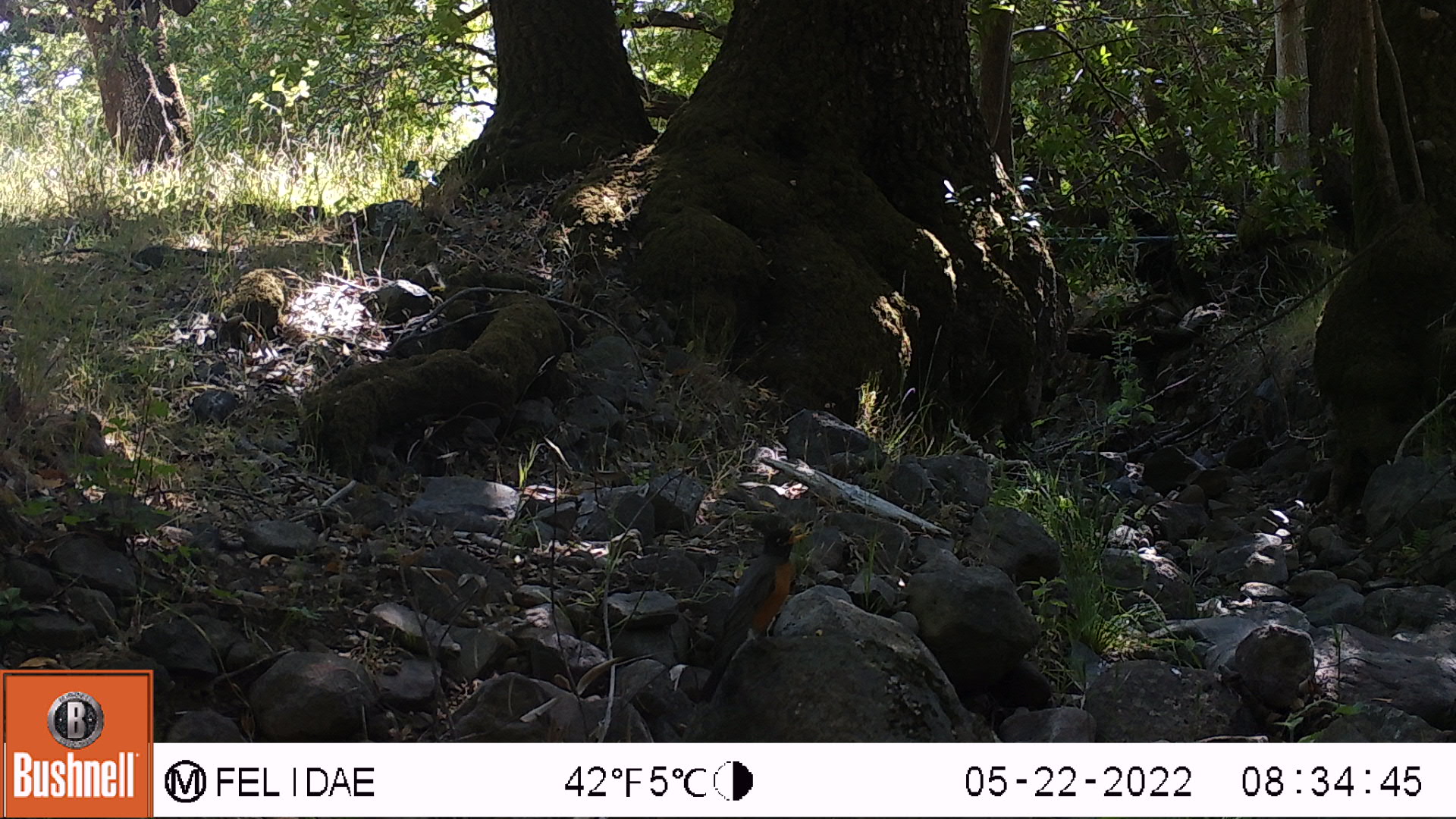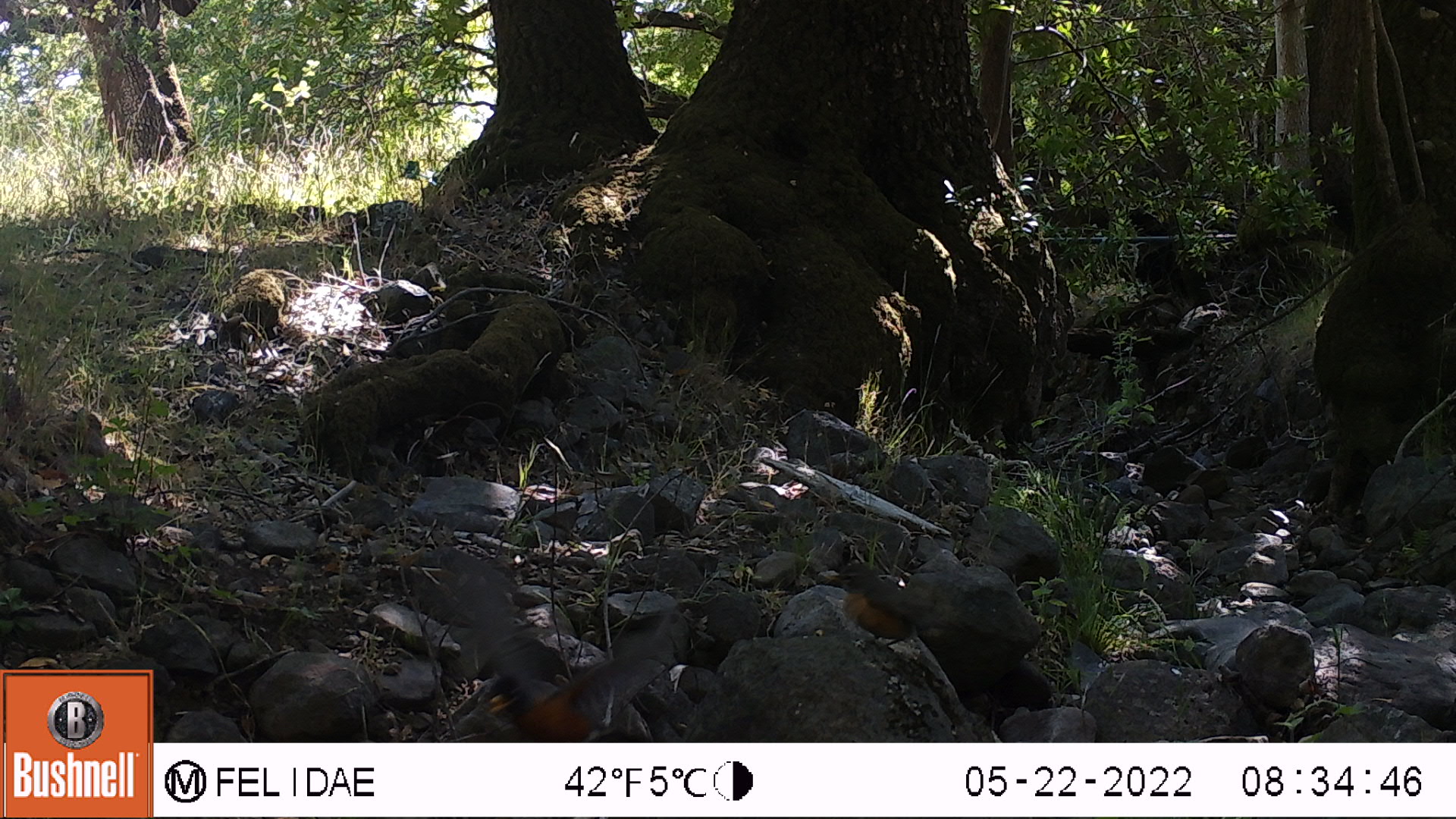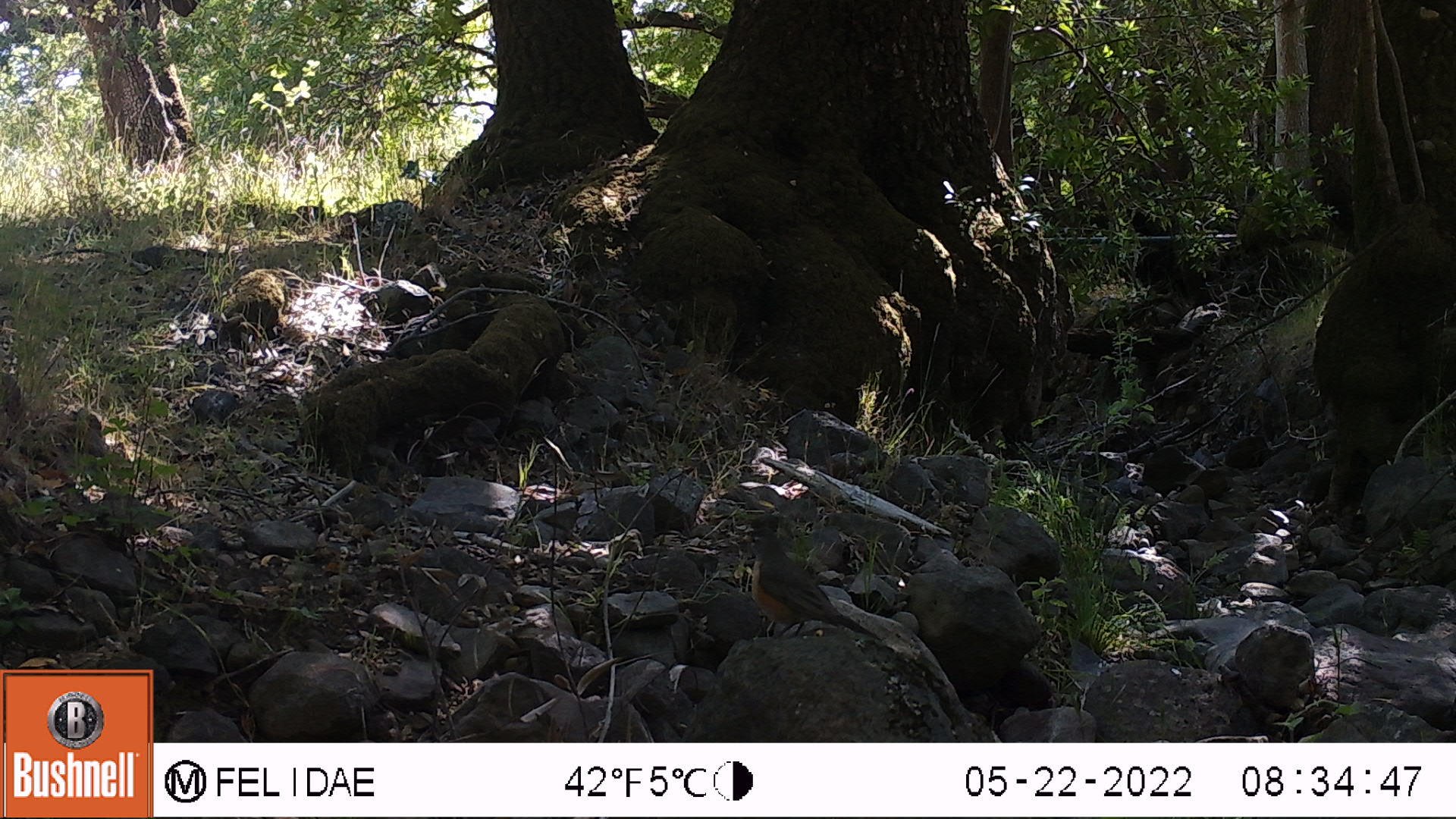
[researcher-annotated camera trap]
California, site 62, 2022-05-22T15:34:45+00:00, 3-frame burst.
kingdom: Animalia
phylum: Chordata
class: Aves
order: Passeriformes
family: Turdidae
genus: Turdus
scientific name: Turdus migratorius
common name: american robin